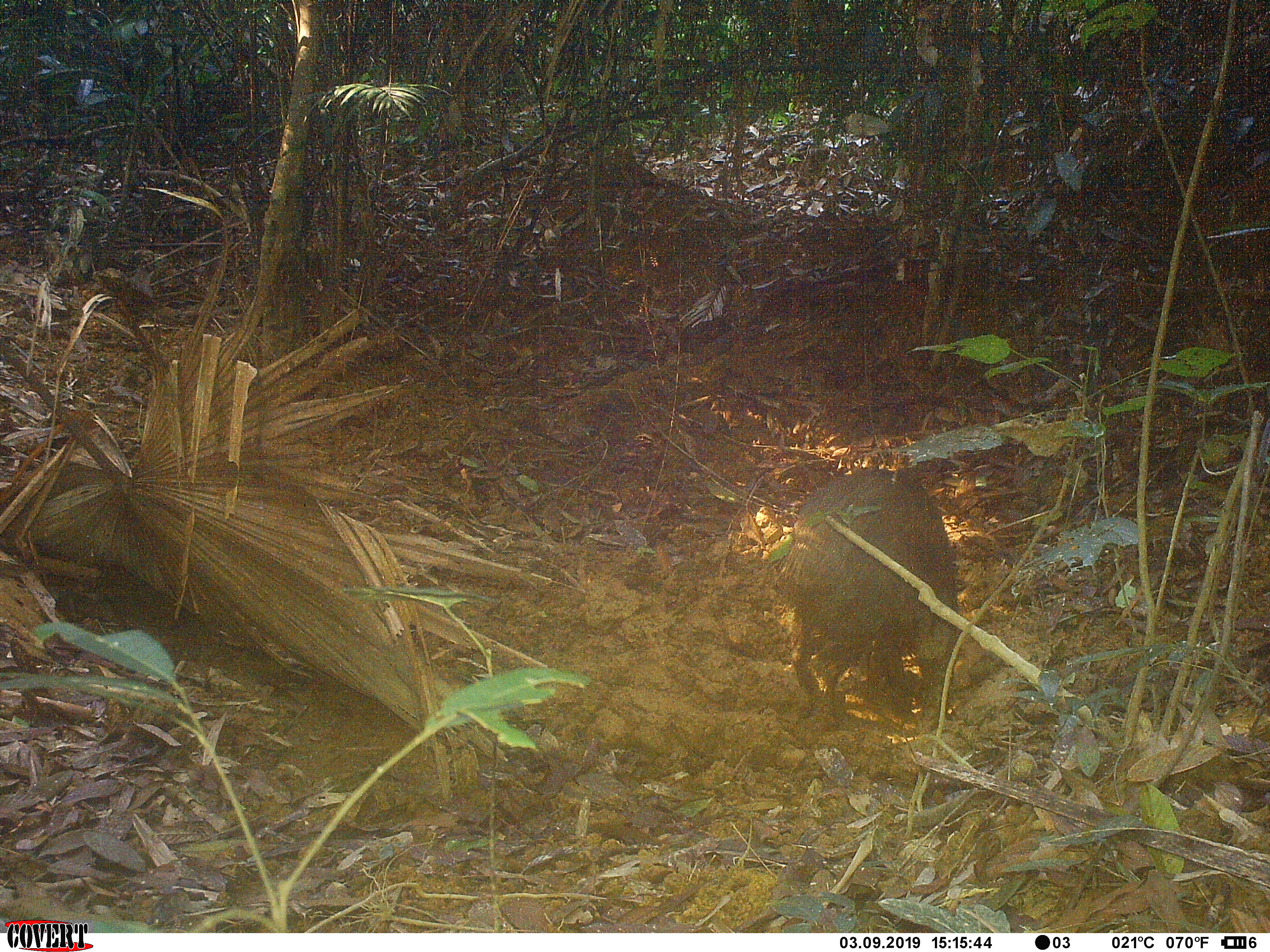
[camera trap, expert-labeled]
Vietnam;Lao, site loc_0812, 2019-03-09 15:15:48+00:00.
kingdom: Animalia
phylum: Chordata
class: Mammalia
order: Artiodactyla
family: Suidae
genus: Sus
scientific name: Sus scrofa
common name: eurasian wild pig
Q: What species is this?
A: Eurasian wild pig (Sus scrofa).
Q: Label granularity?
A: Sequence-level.